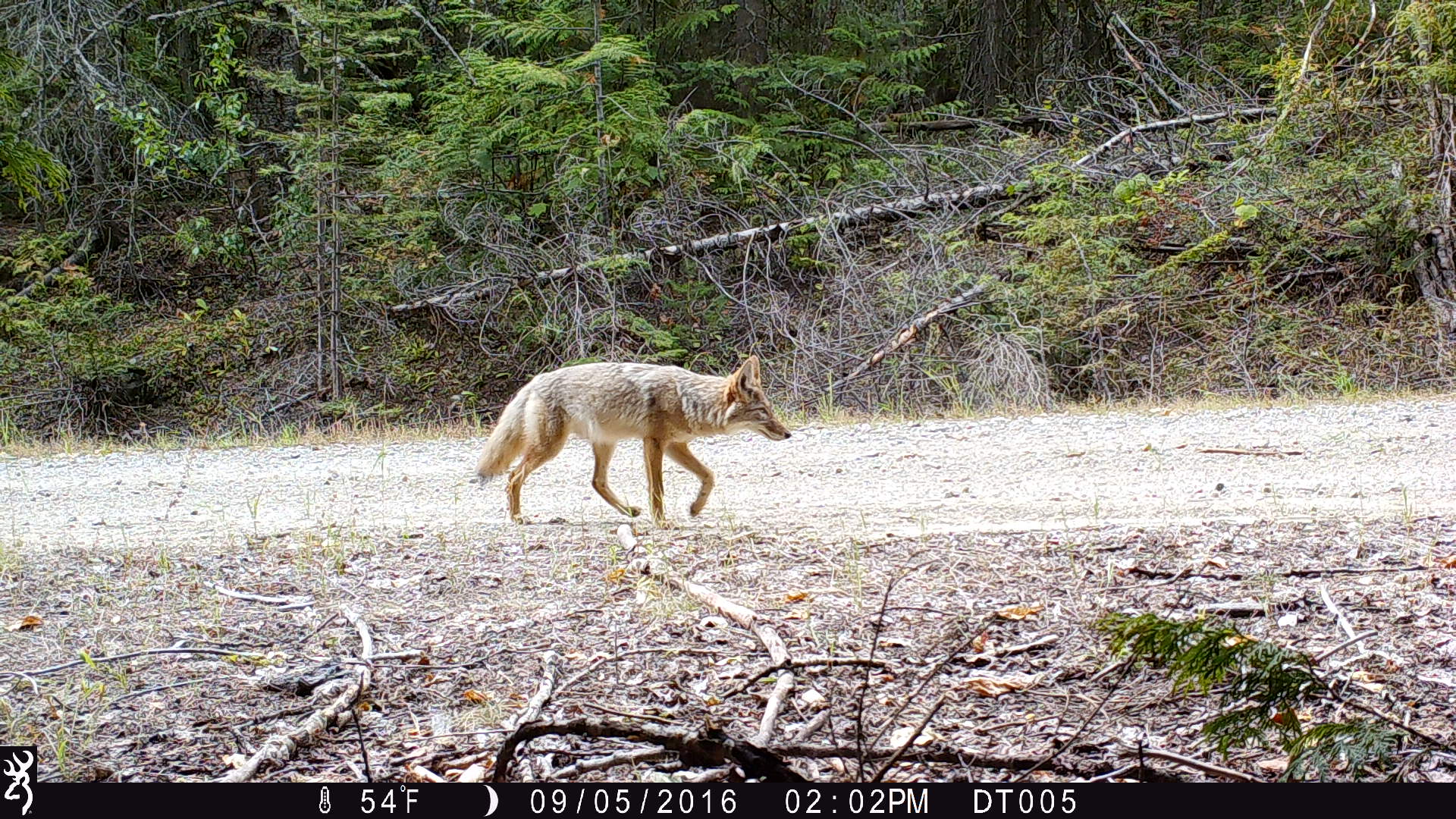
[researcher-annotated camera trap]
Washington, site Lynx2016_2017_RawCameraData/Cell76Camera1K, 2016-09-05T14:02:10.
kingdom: Animalia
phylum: Chordata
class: Mammalia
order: Carnivora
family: Canidae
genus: Canis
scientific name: Canis latrans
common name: coyote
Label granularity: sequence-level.